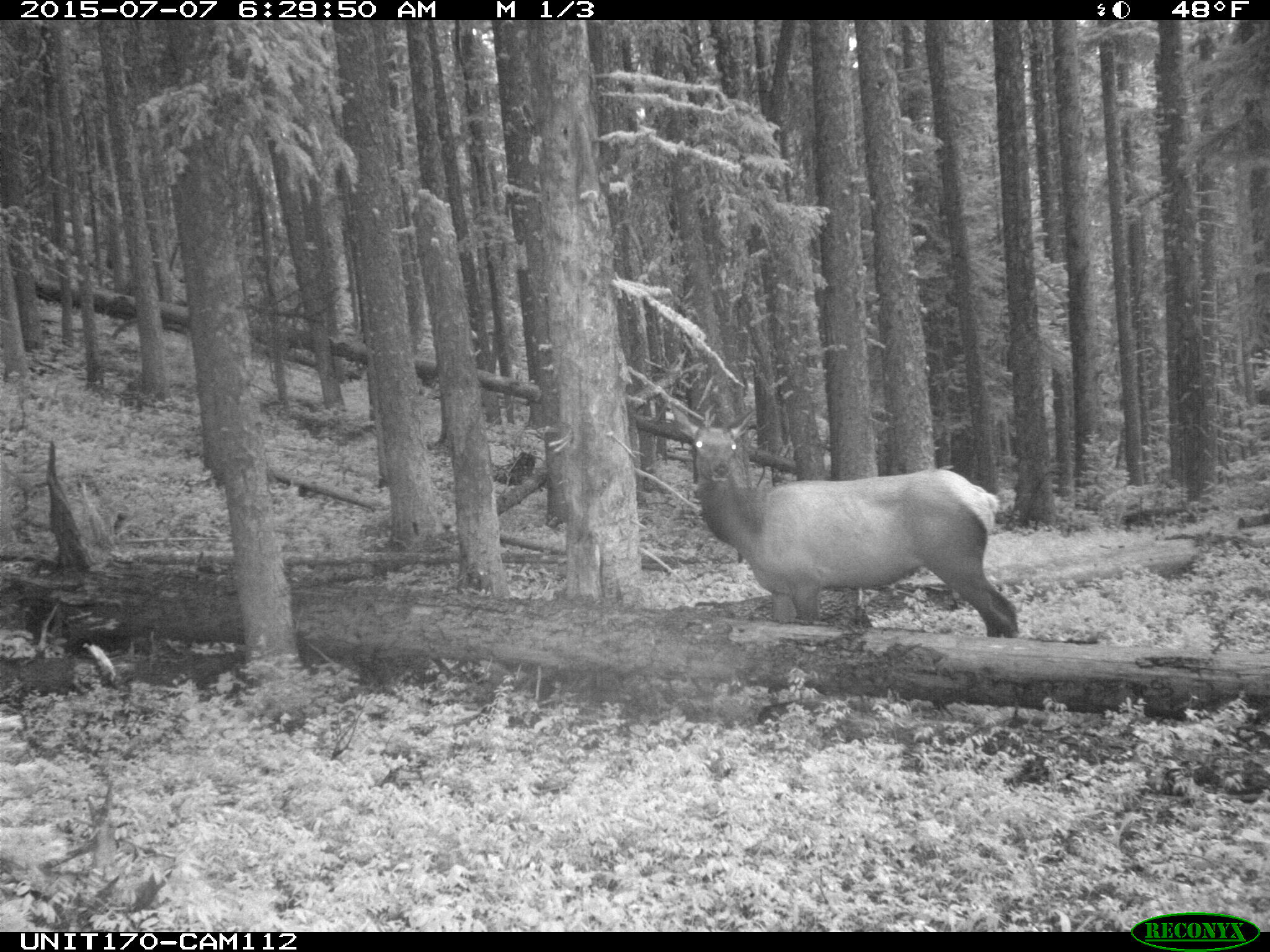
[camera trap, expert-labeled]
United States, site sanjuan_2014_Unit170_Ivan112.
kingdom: Animalia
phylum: Chordata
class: Mammalia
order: Artiodactyla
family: Cervidae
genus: Cervus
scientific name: Cervus elaphus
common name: red deer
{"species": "Cervus elaphus (red deer)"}